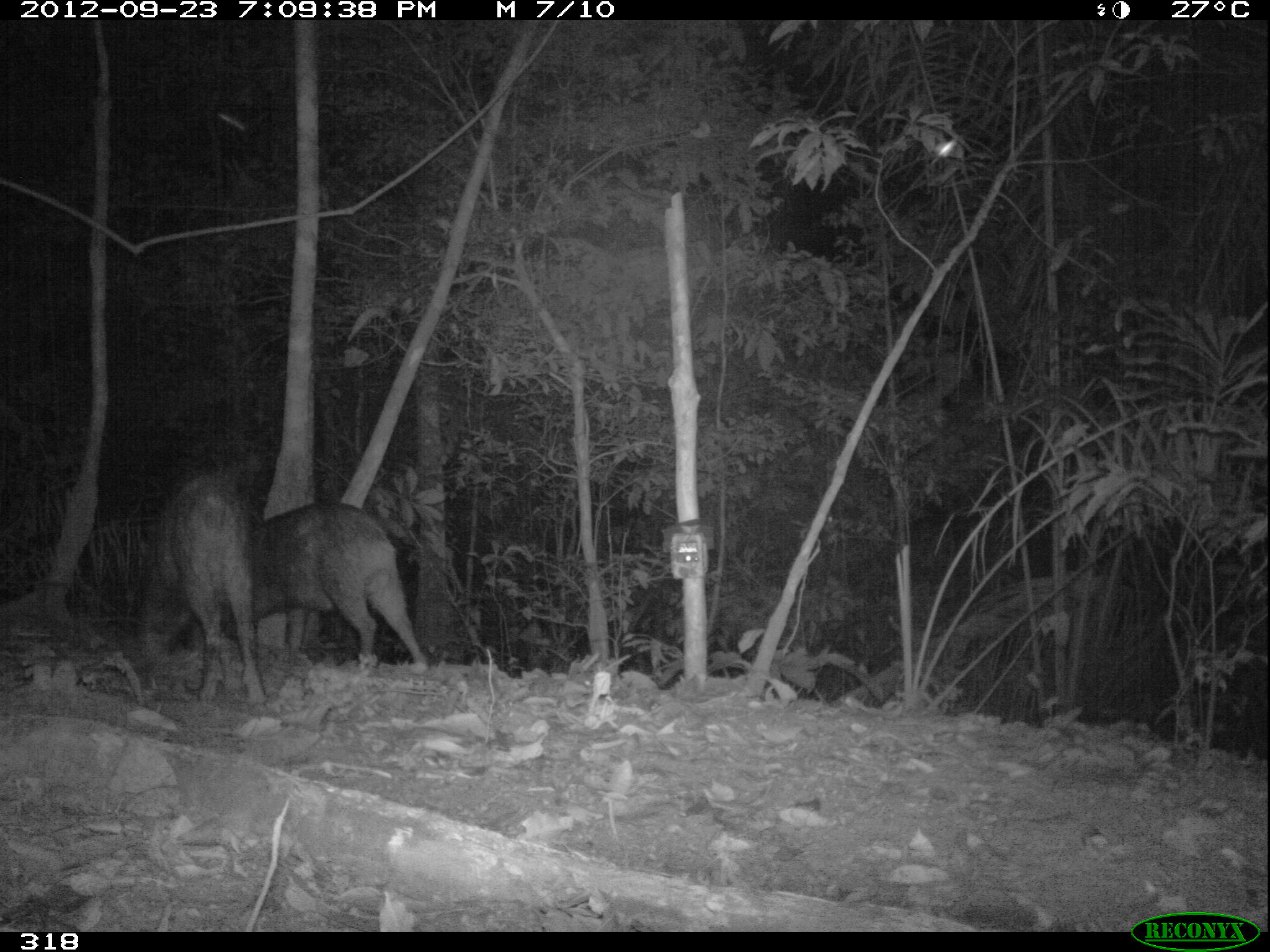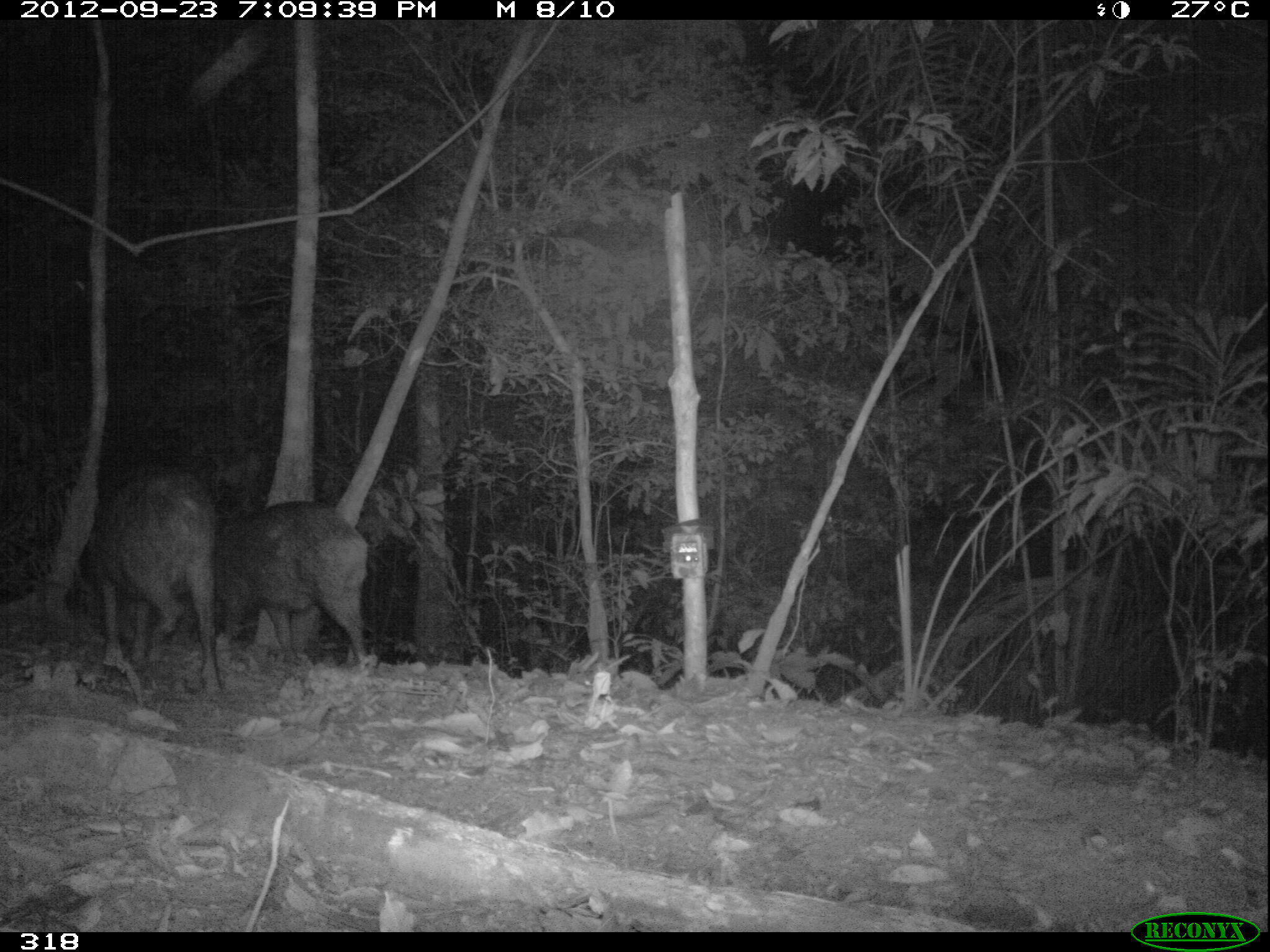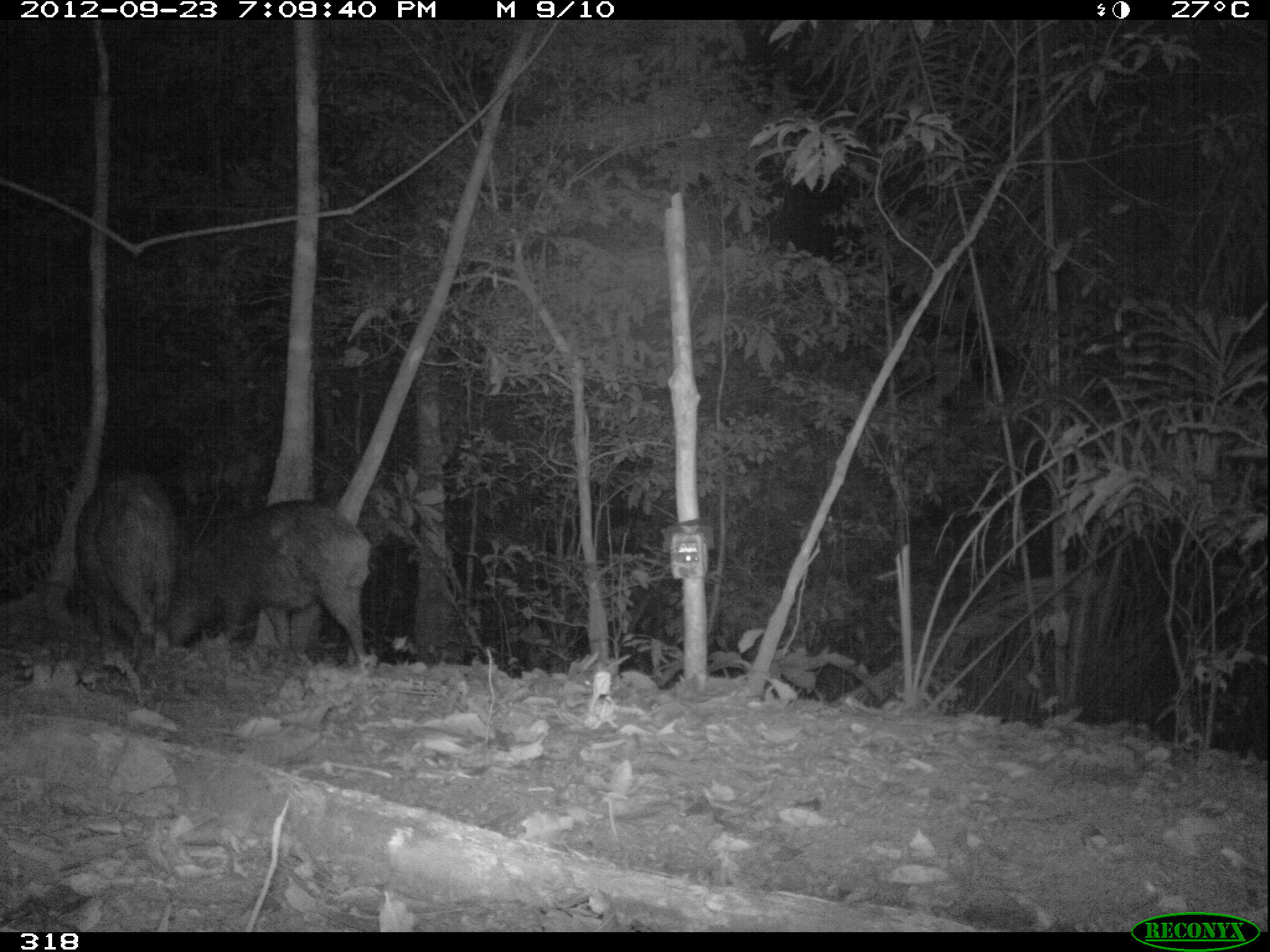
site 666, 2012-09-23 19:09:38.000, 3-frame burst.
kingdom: Animalia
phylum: Chordata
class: Mammalia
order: Artiodactyla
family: Tayassuidae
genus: Tayassu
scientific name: Tayassu pecari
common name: white-lipped peccary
Tayassu pecari (white-lipped peccary).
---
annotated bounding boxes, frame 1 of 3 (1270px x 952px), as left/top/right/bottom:
tayassu pecari: 128/469/266/706; 250/498/428/667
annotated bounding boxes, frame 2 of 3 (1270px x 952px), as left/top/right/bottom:
tayassu pecari: 88/473/224/696; 211/498/369/670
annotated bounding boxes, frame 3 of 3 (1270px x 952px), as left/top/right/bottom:
tayassu pecari: 167/497/373/668; 73/470/178/656